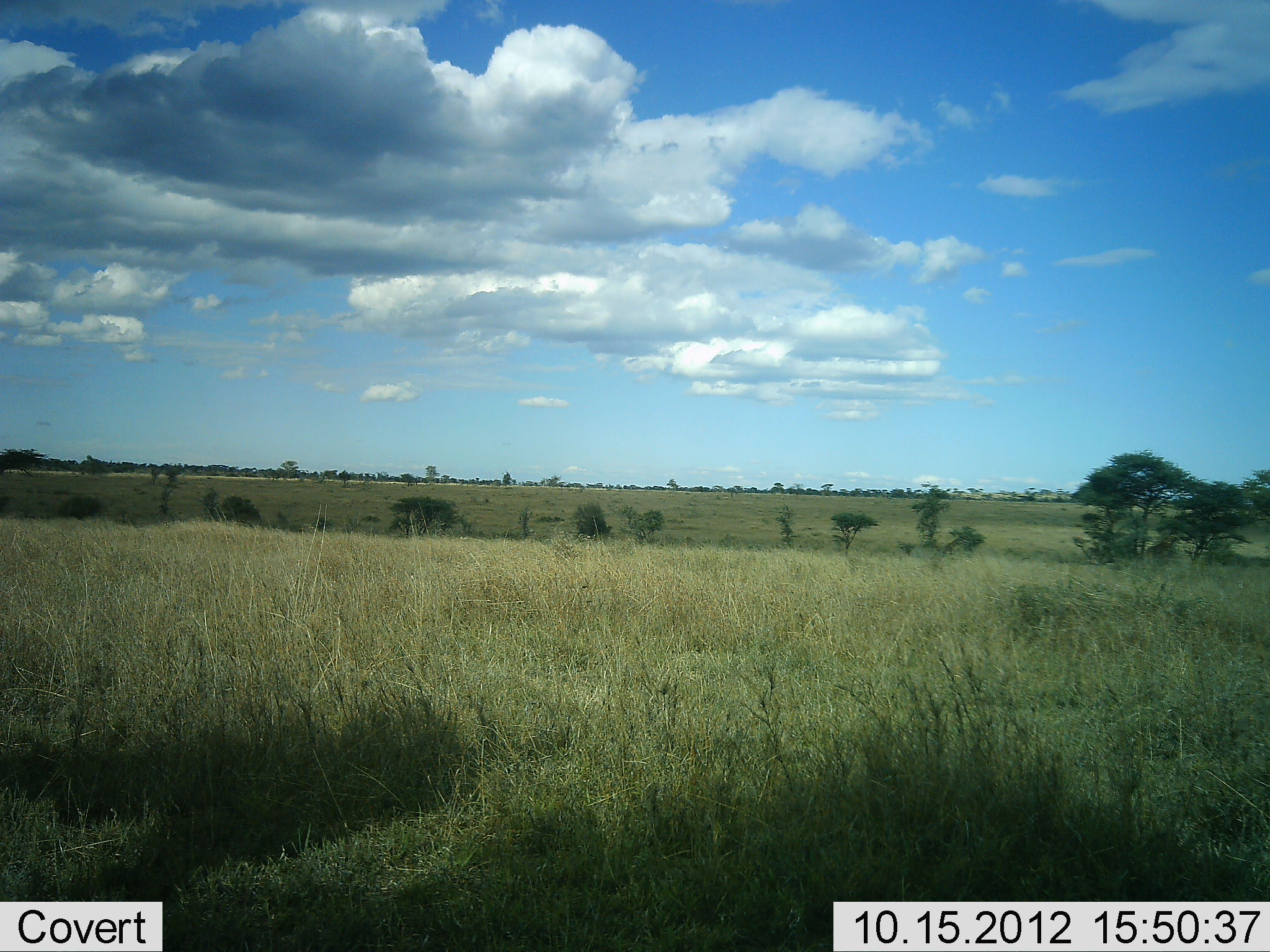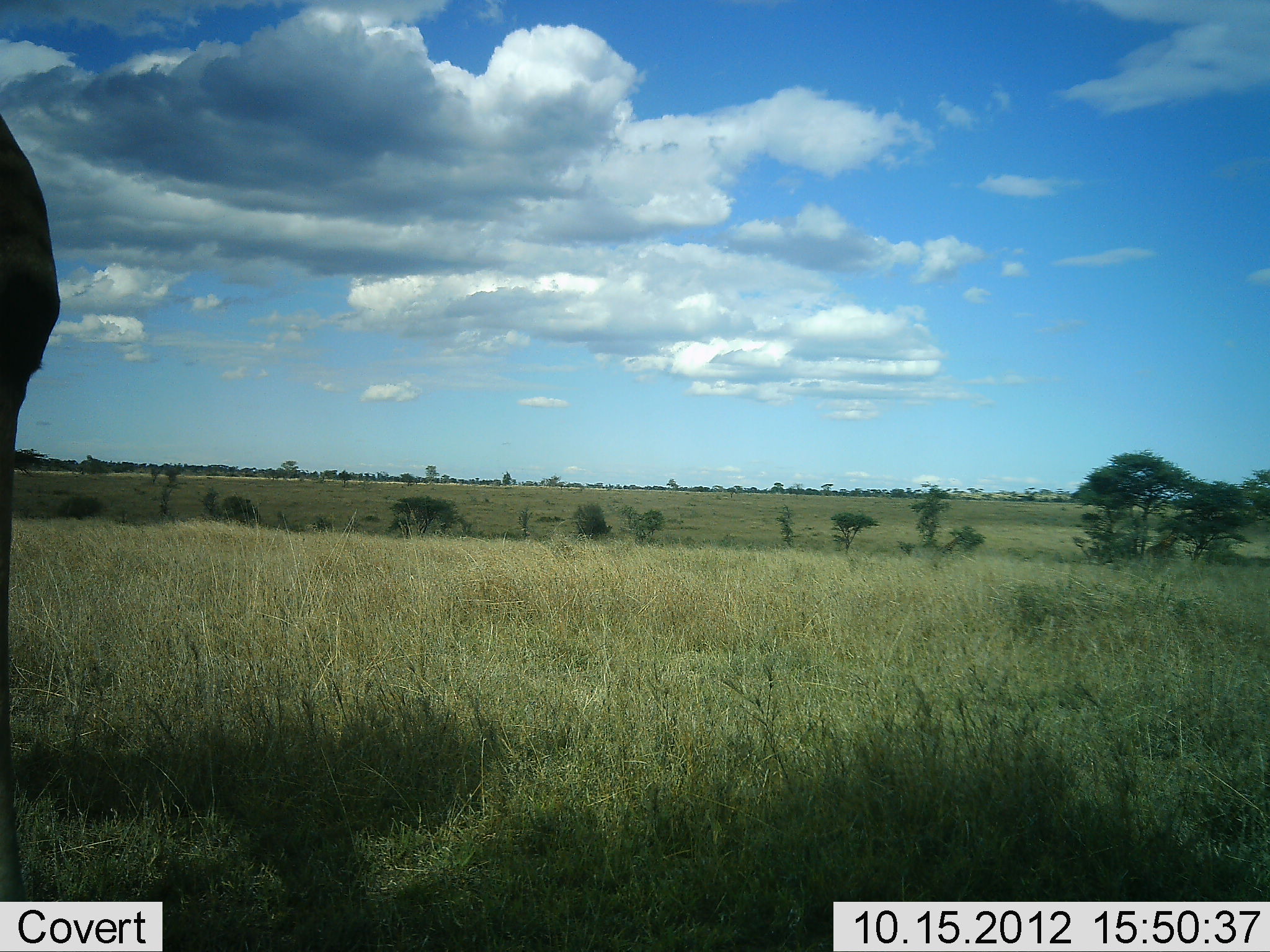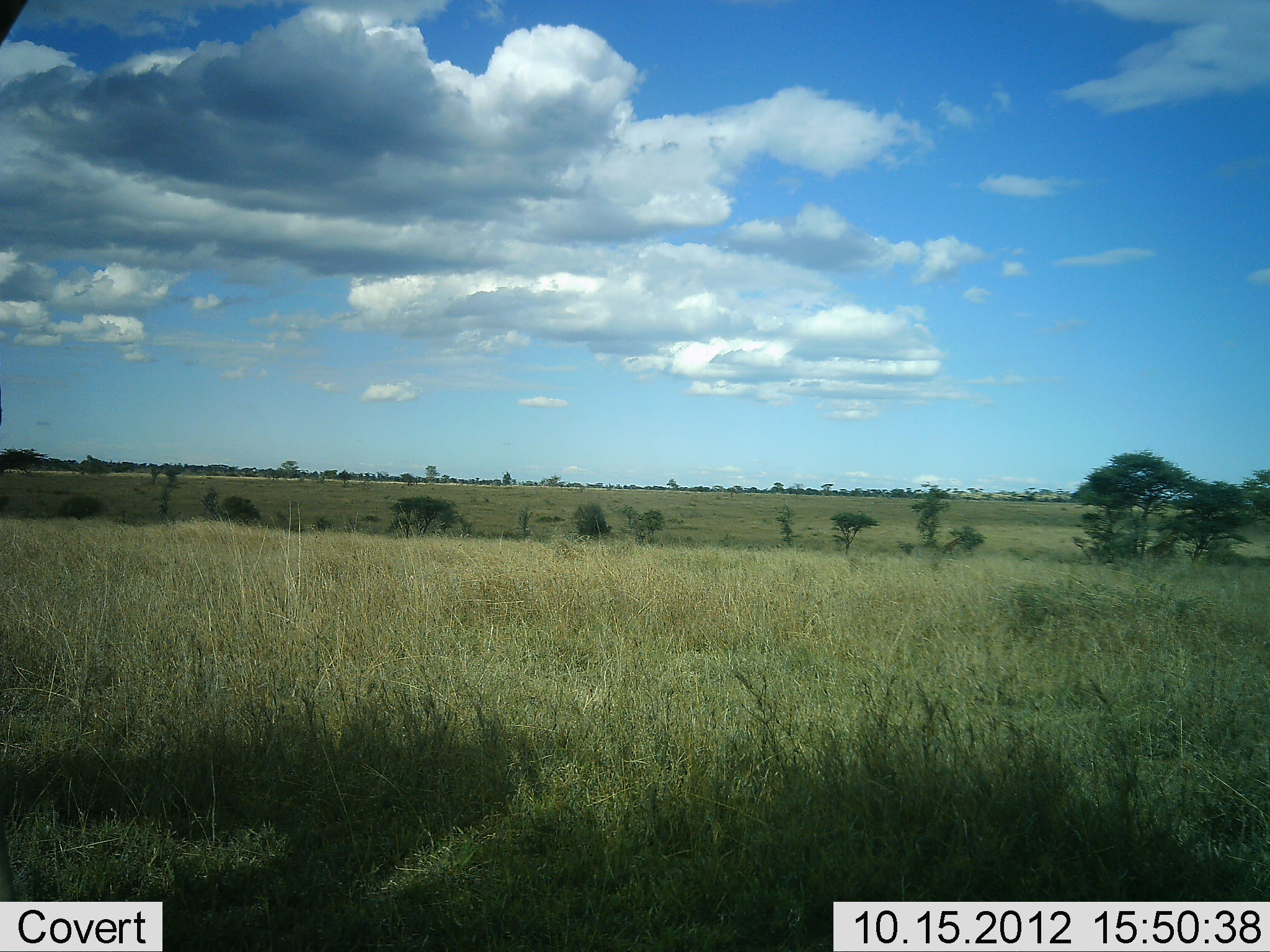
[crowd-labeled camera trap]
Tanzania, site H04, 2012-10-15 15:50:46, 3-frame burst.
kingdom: Animalia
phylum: Chordata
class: Mammalia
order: Proboscidea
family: Elephantidae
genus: Loxodonta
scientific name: Loxodonta africana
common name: african bush elephant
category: elephant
Elephant (african bush elephant) (Loxodonta africana), count 1. Behavior (volunteer vote fractions): standing 86%, resting 0%, moving 14%, interacting 0%. Young present (vote fraction): 0%. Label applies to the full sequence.